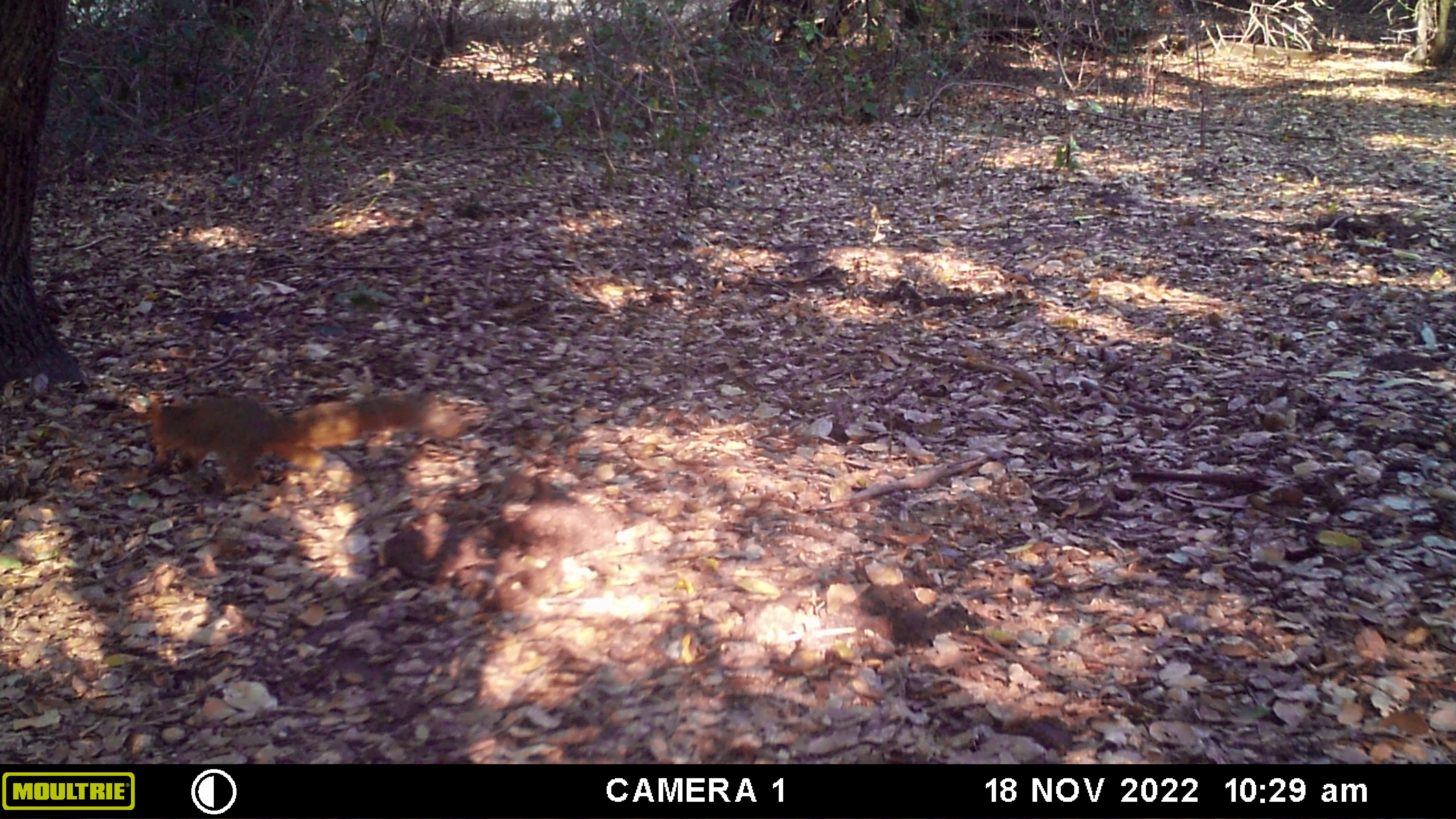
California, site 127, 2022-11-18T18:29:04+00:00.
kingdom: Animalia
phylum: Chordata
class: Mammalia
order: Rodentia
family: Sciuridae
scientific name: Sciuridae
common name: squirrel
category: unknown squirrel